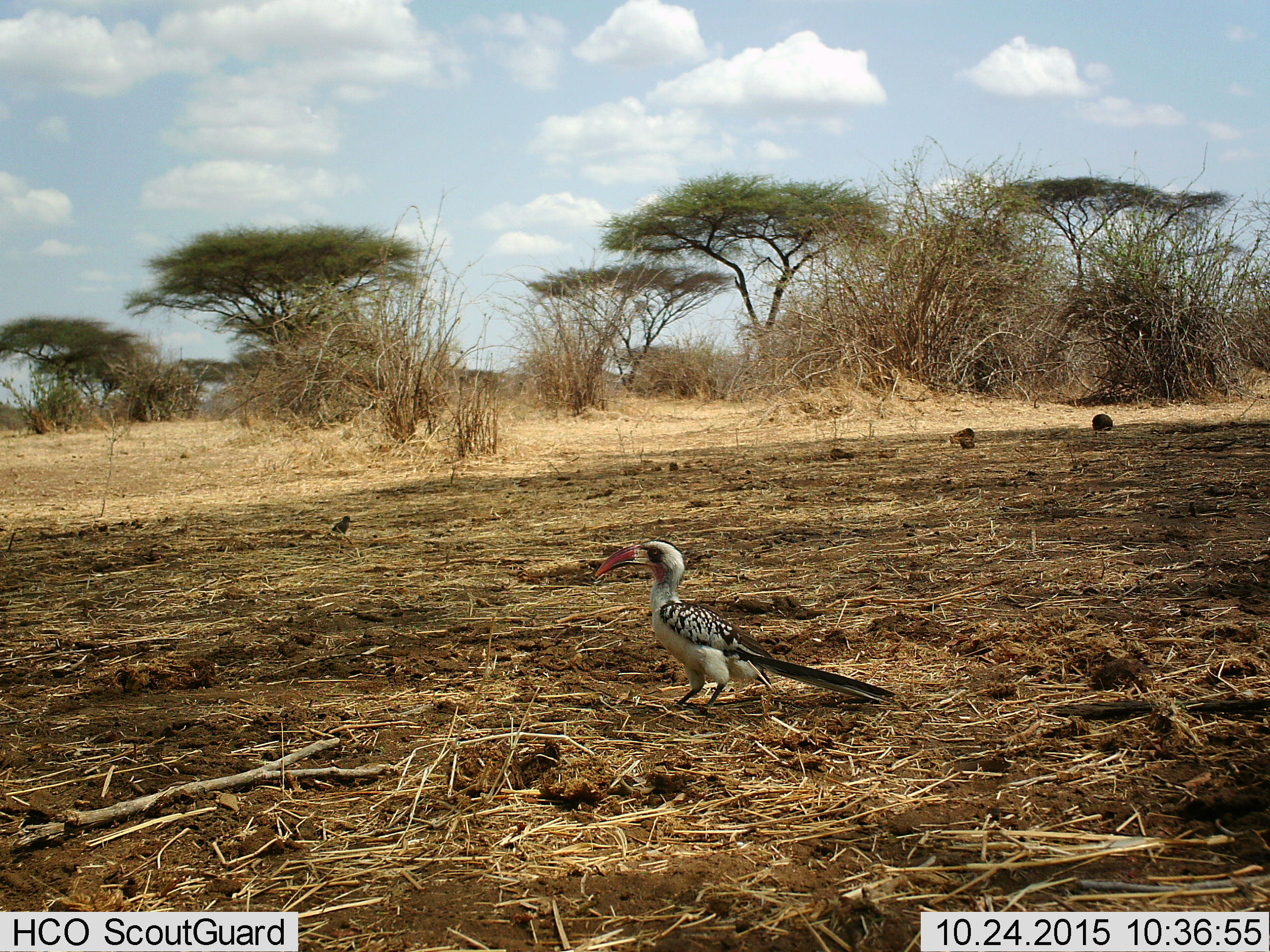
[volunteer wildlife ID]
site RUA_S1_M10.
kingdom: Animalia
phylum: Chordata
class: Aves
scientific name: Aves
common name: bird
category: birdother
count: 1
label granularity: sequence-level